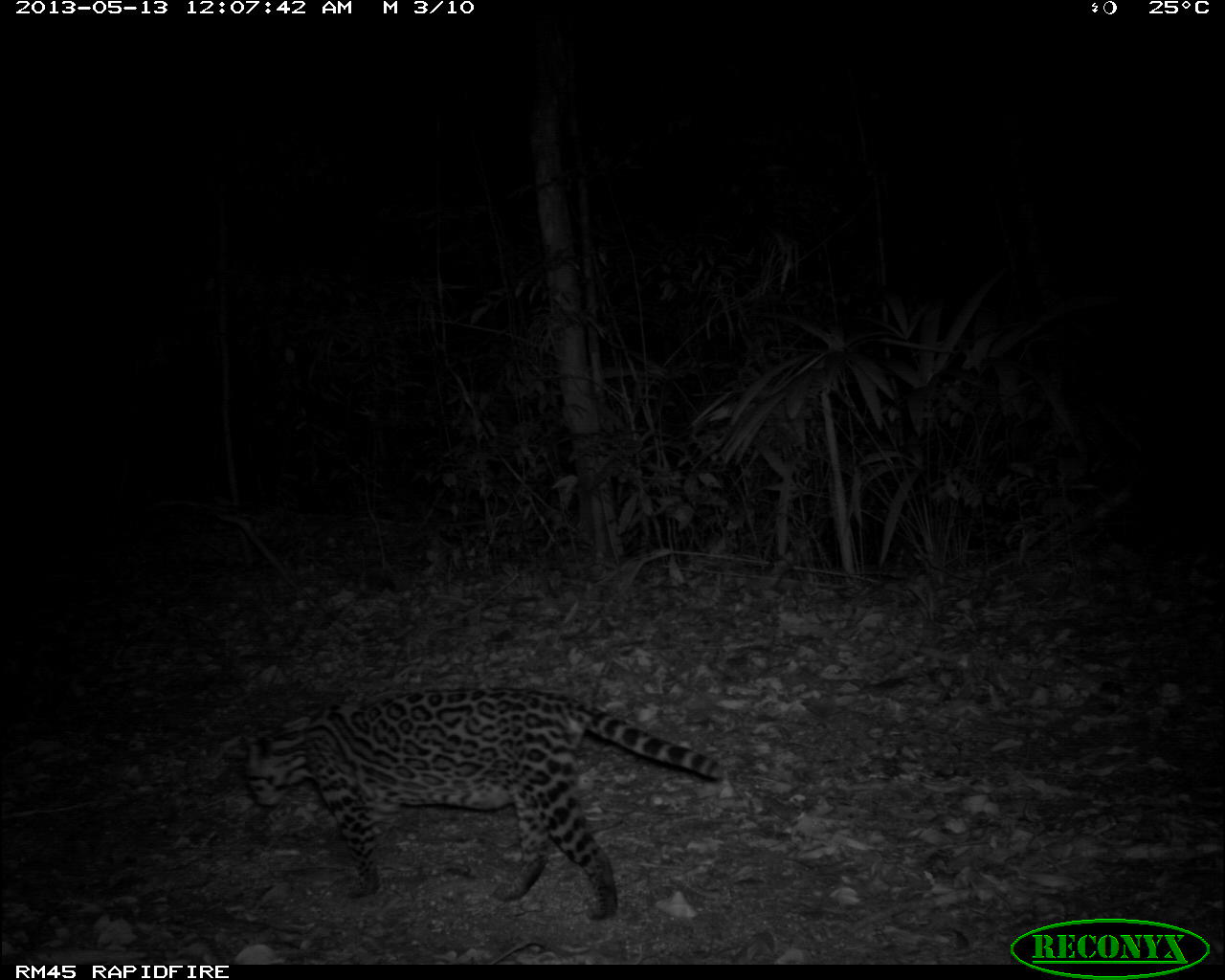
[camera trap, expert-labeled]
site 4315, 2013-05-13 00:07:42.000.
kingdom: Animalia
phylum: Chordata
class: Mammalia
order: Carnivora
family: Felidae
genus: Leopardus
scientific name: Leopardus pardalis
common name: ocelot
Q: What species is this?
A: Leopardus pardalis (ocelot).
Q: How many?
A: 1.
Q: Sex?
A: Female.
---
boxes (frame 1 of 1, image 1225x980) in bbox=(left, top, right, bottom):
leopardus pardalis: bbox=(232, 683, 728, 920)